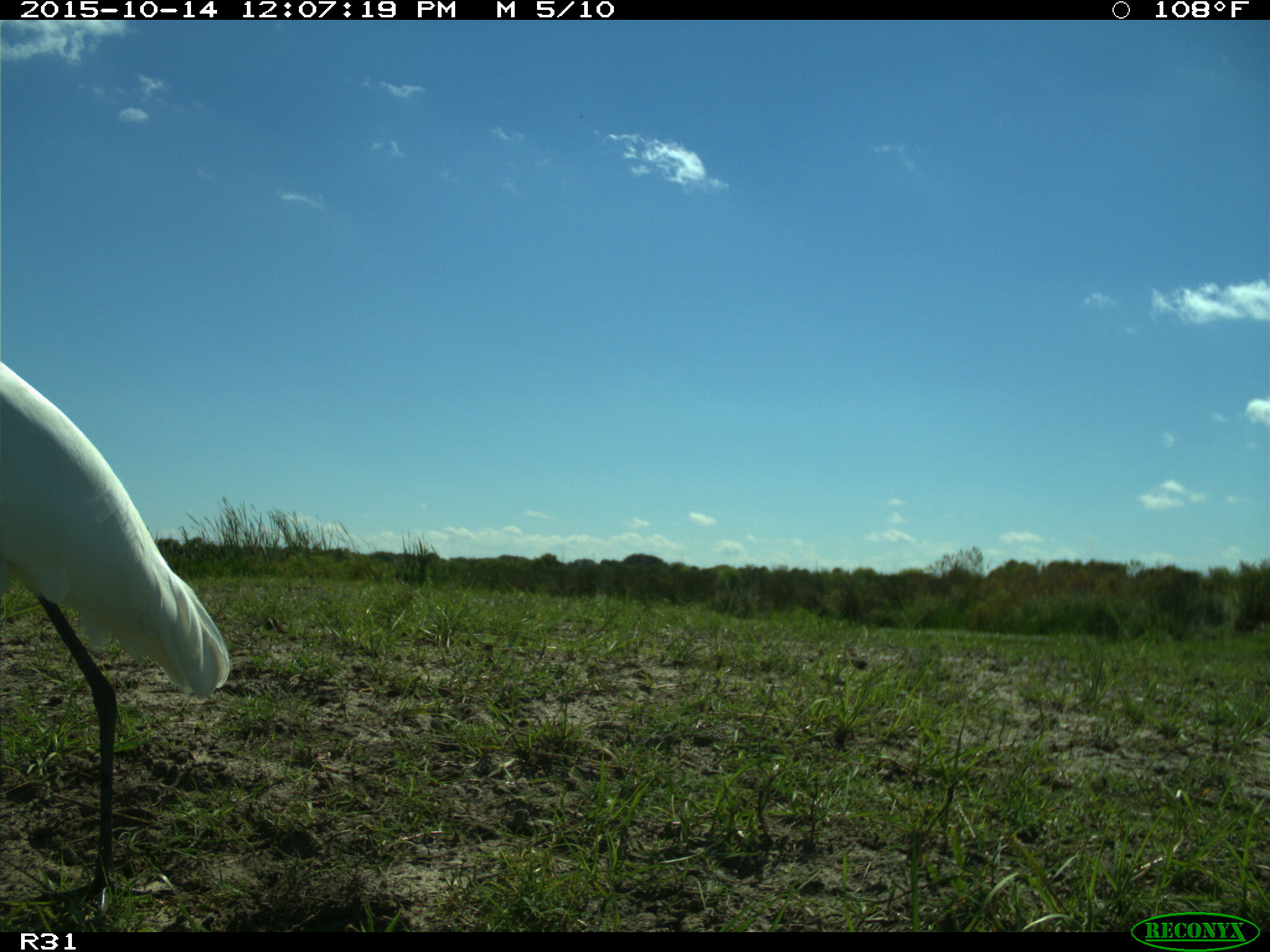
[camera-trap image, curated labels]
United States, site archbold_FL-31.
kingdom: Animalia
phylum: Chordata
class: Aves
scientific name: Aves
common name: birds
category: unidentified bird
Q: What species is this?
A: Unidentified bird (birds) (Aves).